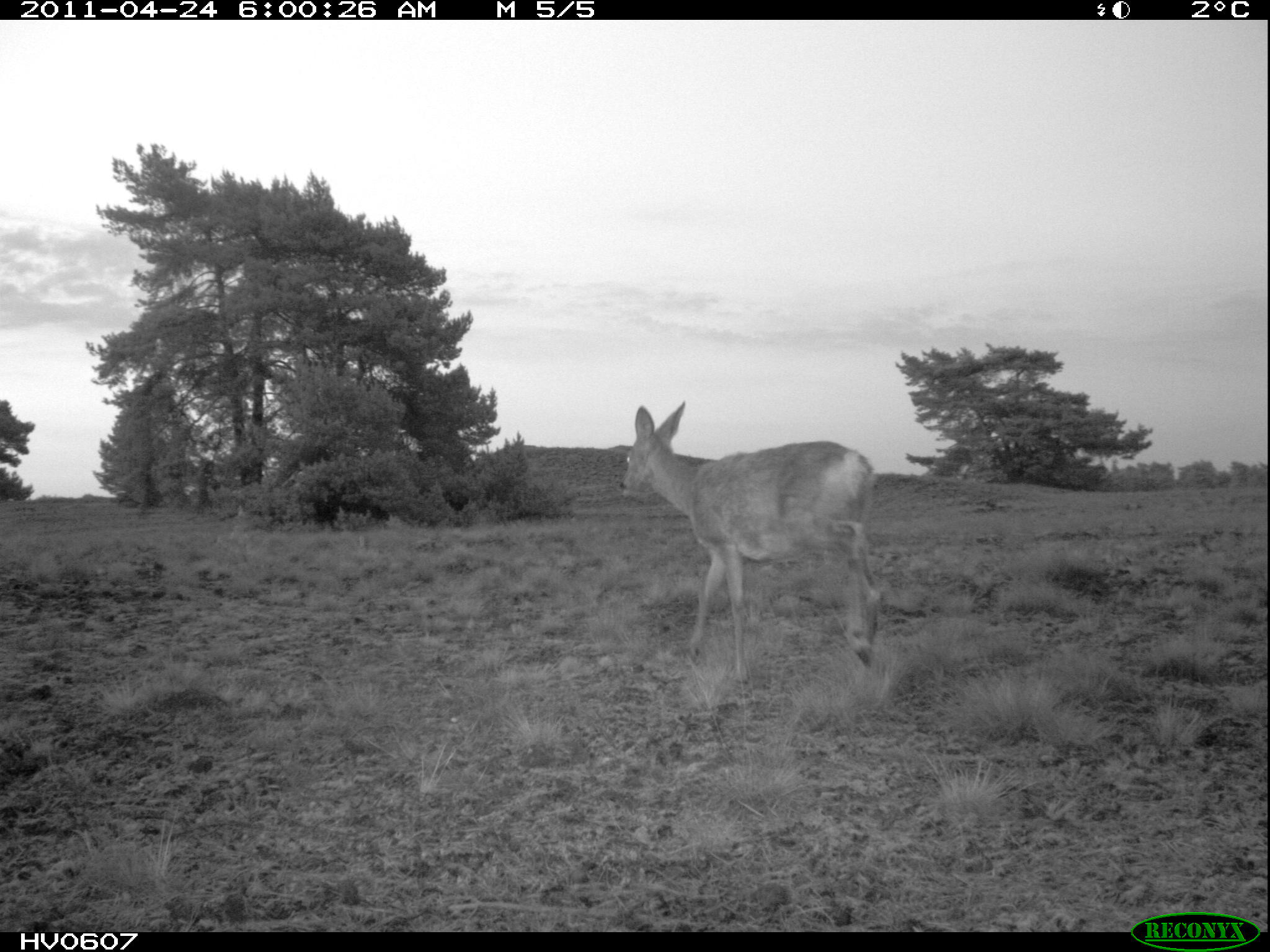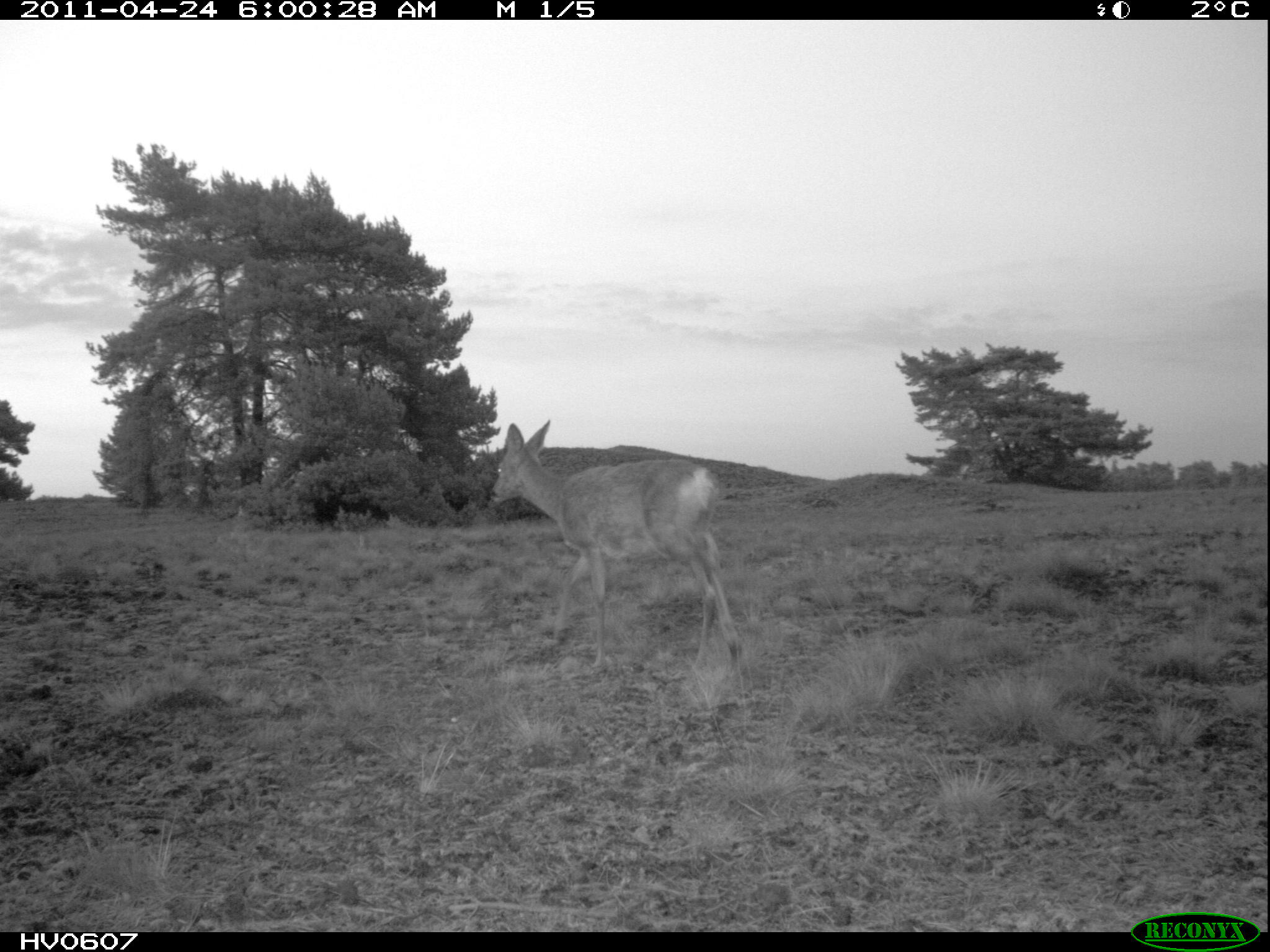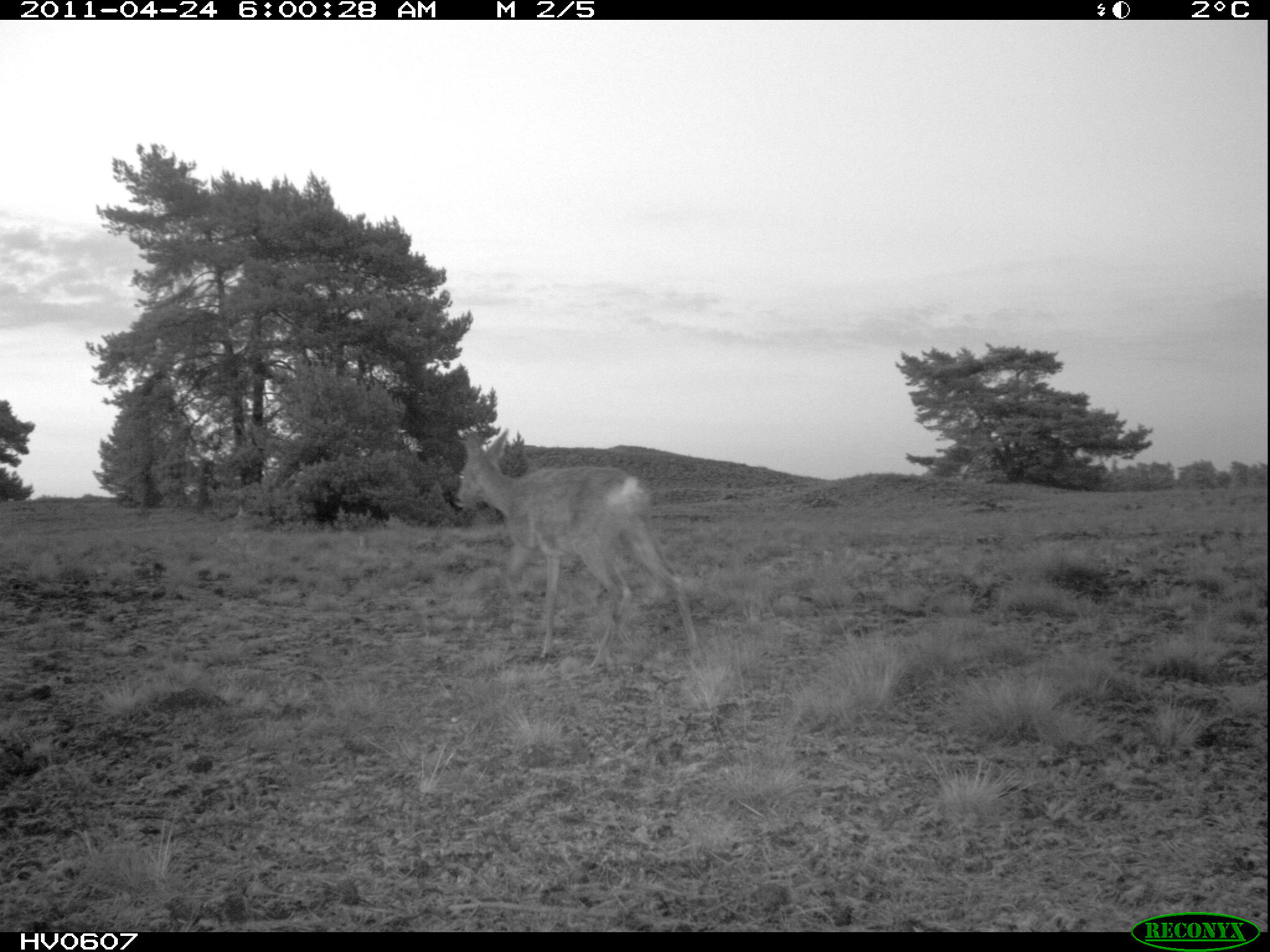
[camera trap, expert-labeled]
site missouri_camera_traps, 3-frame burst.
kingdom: Animalia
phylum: Chordata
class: Mammalia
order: Artiodactyla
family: Cervidae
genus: Capreolus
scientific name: Capreolus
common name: roe deer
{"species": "roe deer (Capreolus)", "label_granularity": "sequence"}